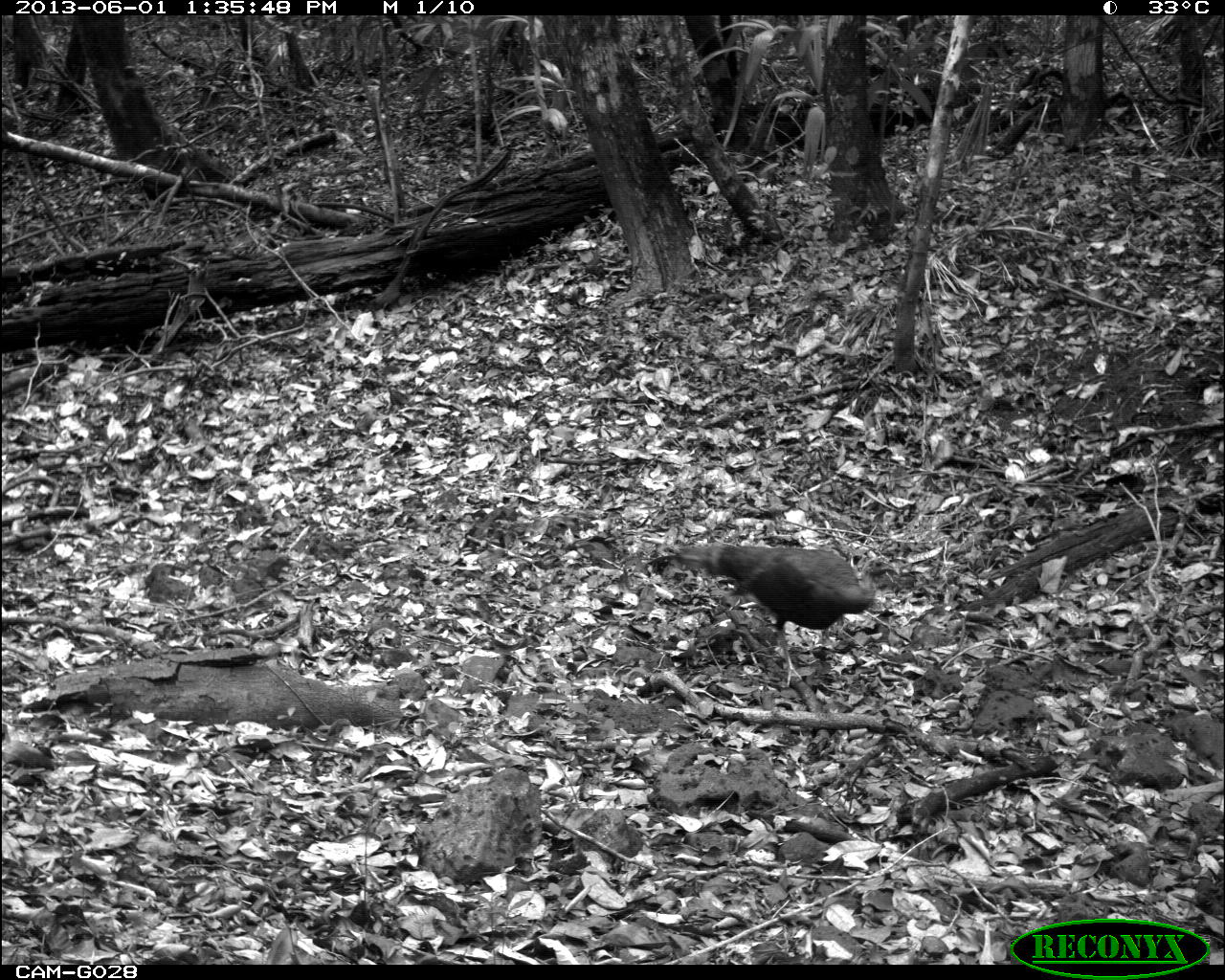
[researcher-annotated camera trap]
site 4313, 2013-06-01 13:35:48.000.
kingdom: Animalia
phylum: Chordata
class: Aves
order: Galliformes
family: Phasianidae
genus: Meleagris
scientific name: Meleagris ocellata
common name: ocellated turkey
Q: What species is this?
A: Meleagris ocellata (ocellated turkey).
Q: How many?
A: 1.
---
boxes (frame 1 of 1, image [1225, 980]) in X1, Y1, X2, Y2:
meleagris ocellata: 677, 542, 897, 688